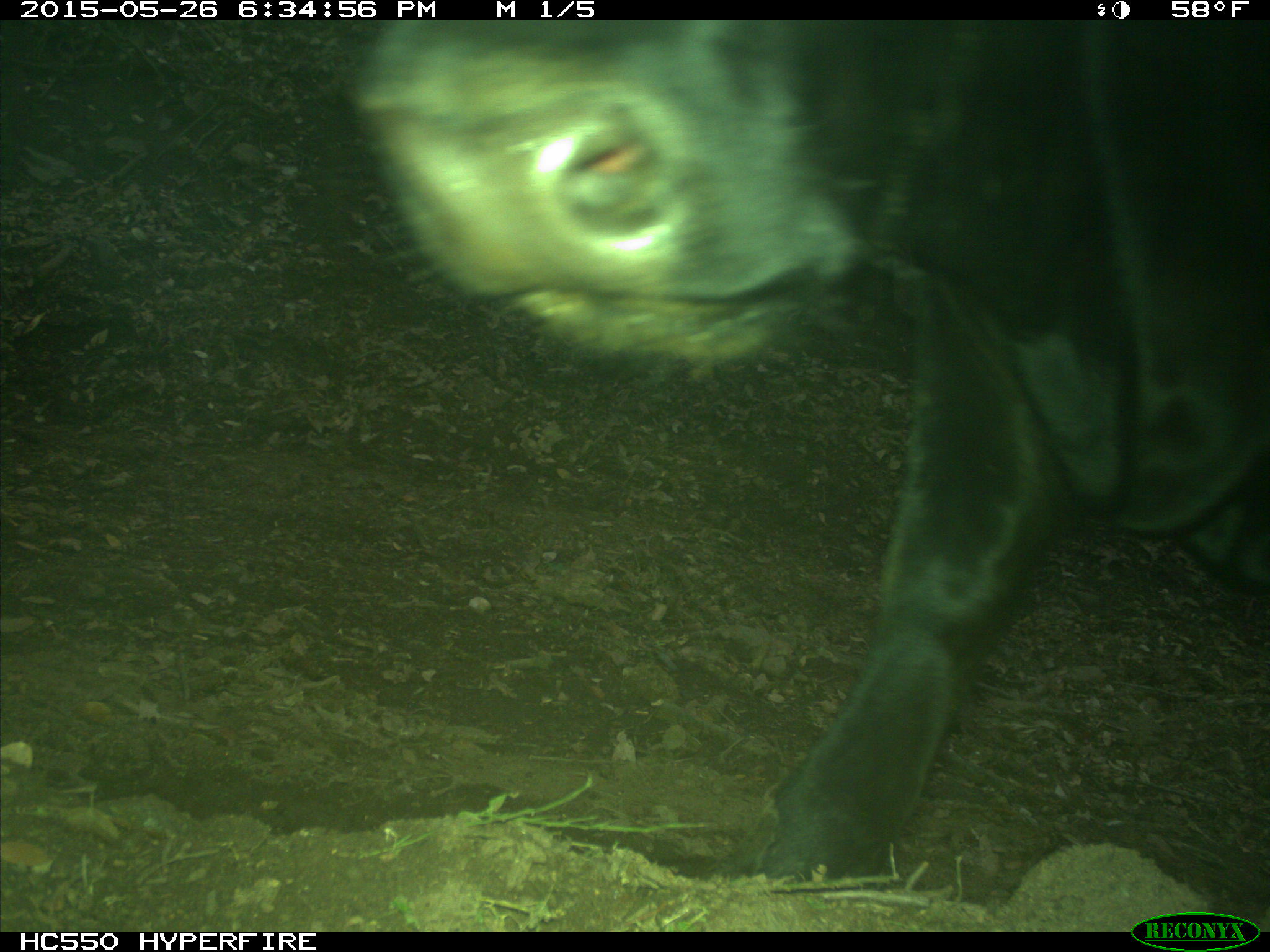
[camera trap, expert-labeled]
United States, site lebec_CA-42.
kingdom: Animalia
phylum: Chordata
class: Mammalia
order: Artiodactyla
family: Bovidae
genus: Bos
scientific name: Bos taurus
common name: domestic cow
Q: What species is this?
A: Bos taurus (domestic cow).